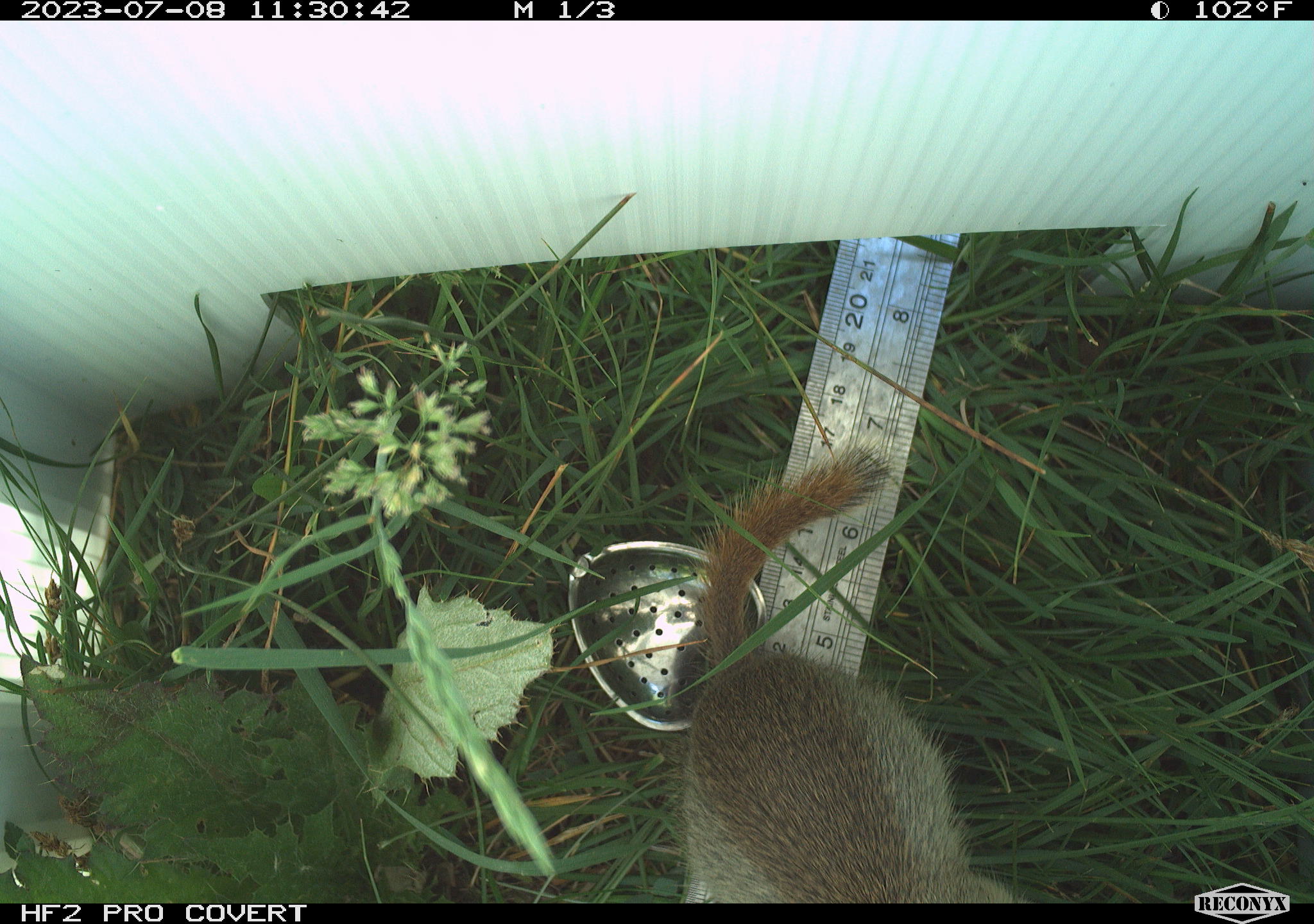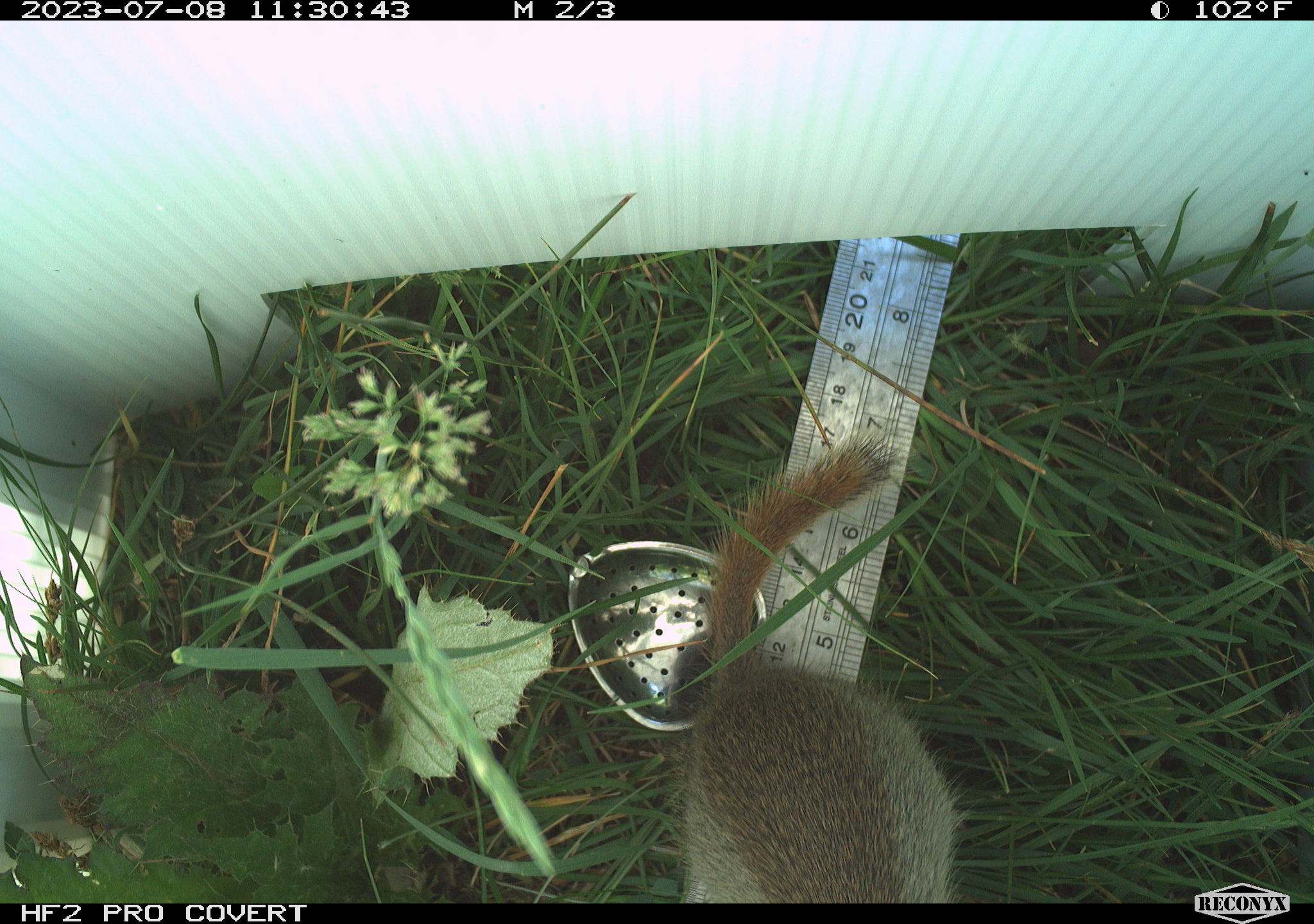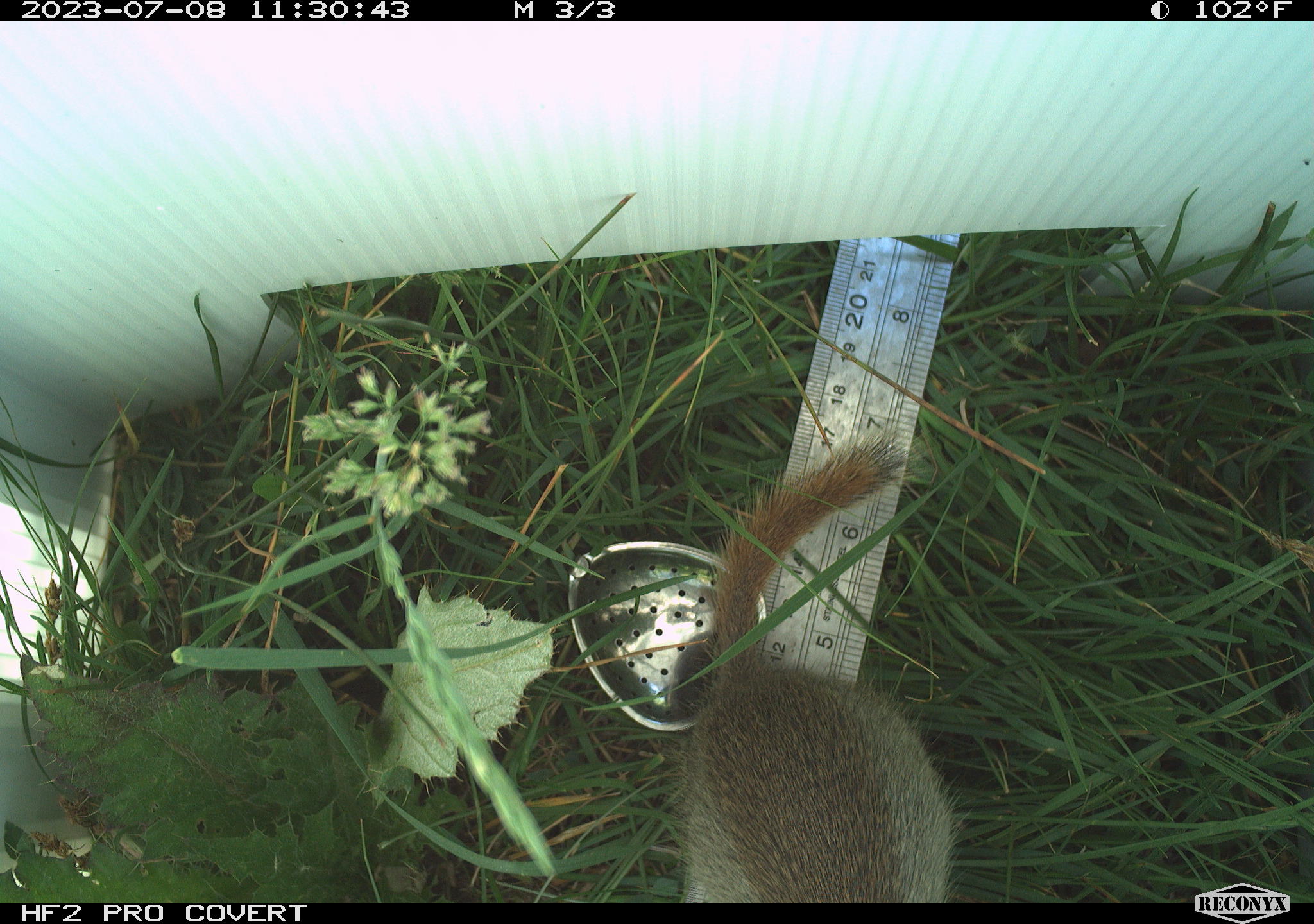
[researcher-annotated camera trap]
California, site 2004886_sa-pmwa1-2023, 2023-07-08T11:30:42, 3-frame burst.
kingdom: Animalia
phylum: Chordata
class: Mammalia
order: Rodentia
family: Sciuridae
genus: Urocitellus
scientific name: Urocitellus beldingi beldingi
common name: belding's ground squirrel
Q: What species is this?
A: Belding's ground squirrel (Urocitellus beldingi beldingi).